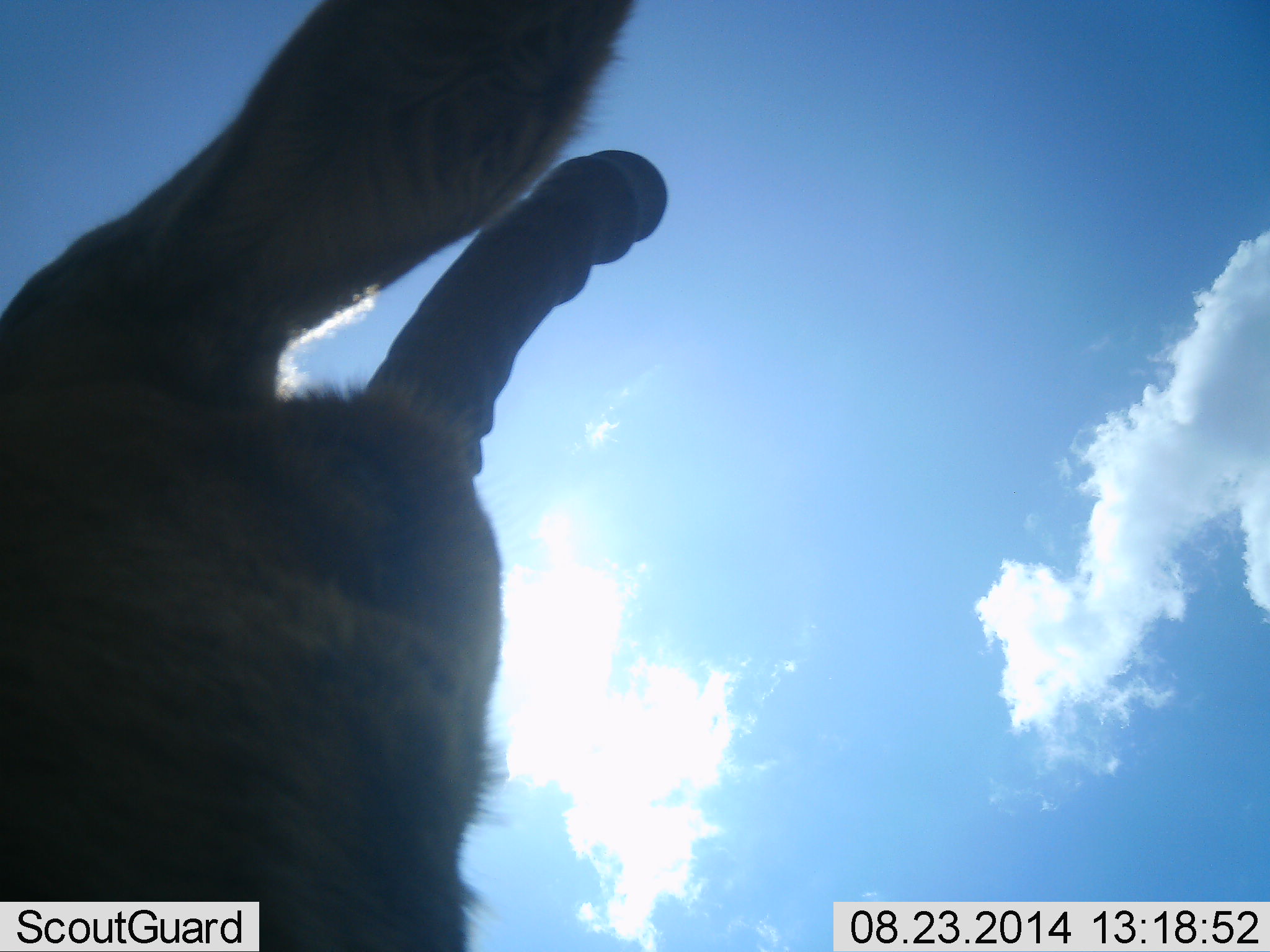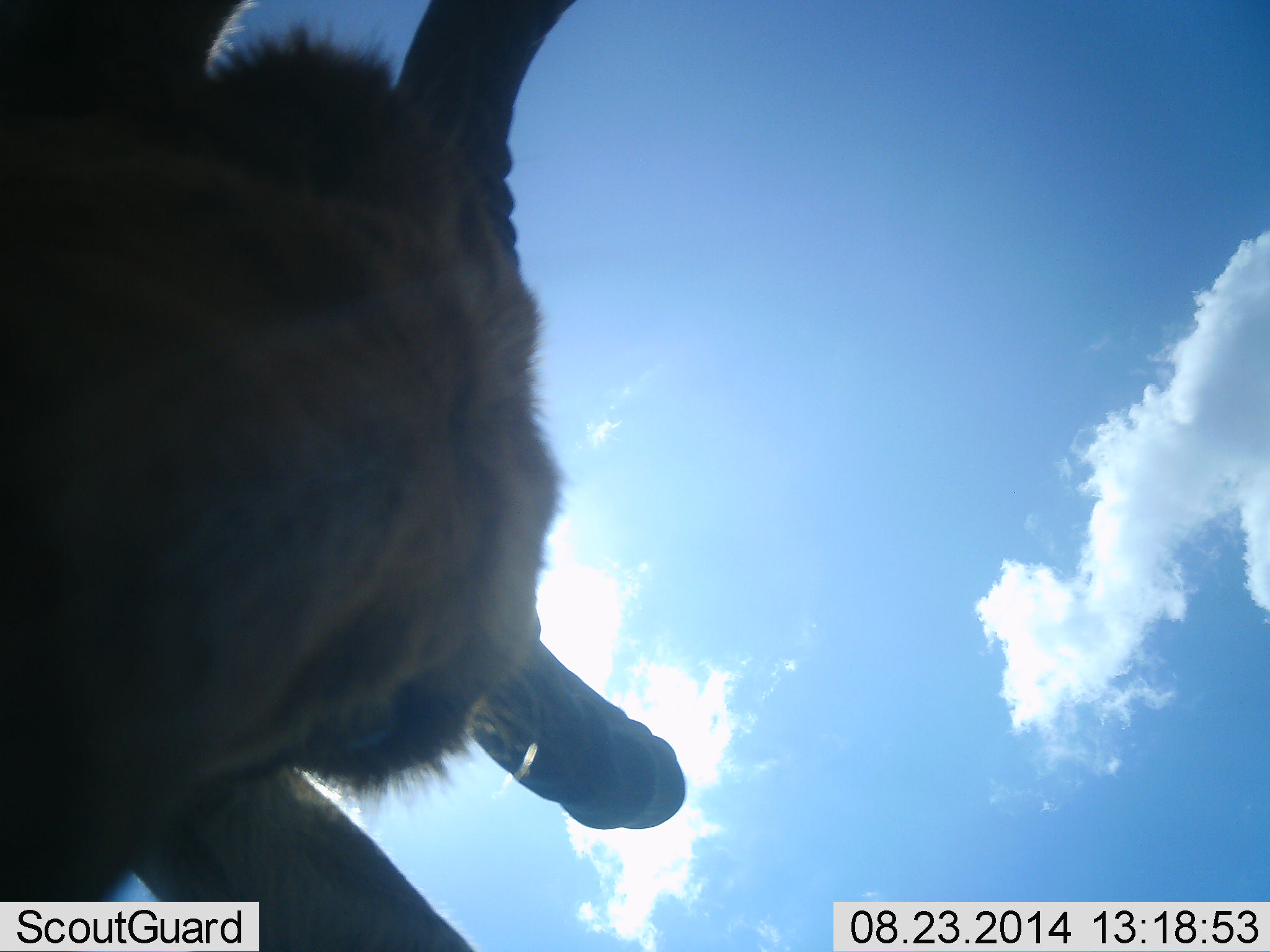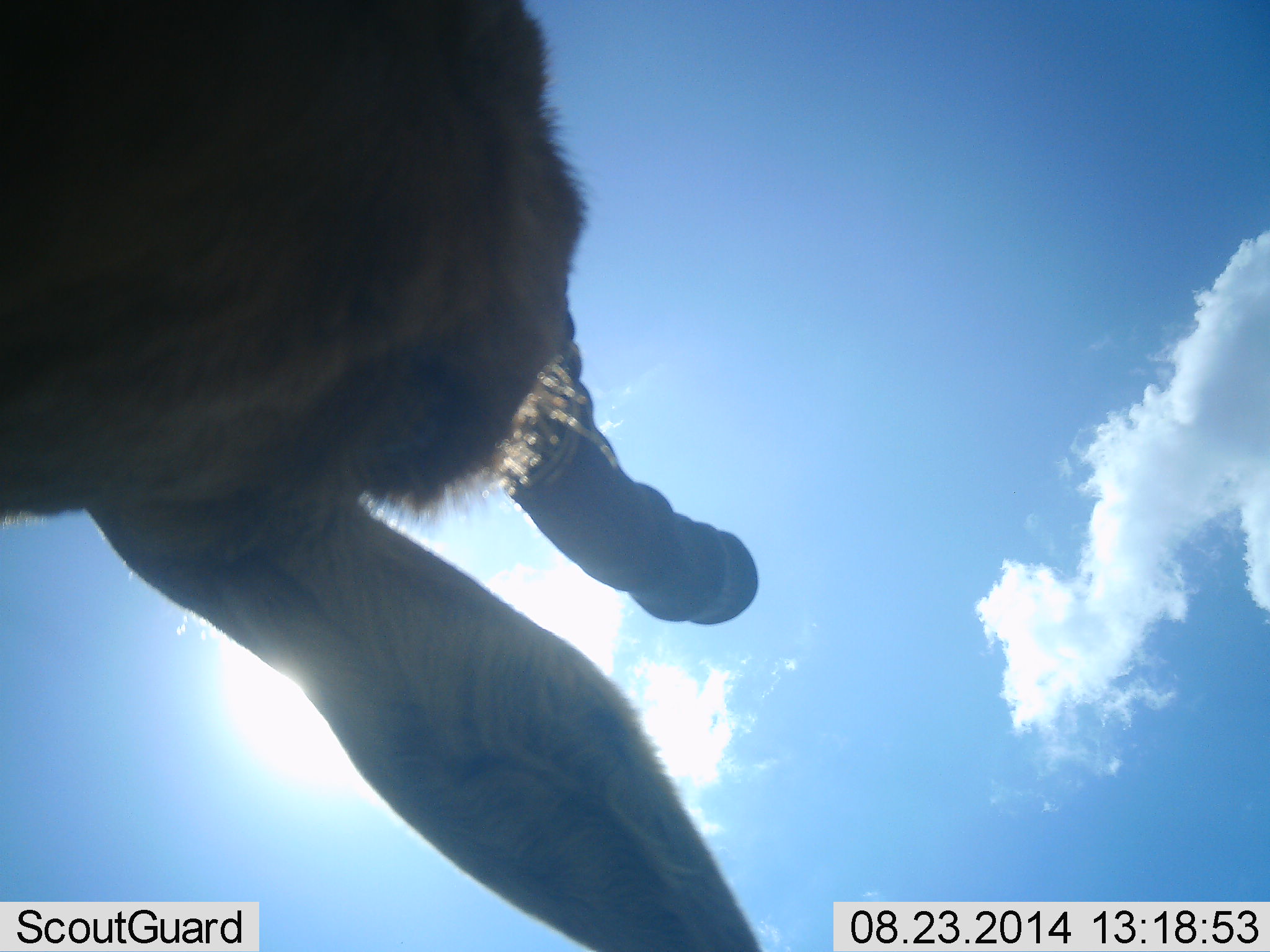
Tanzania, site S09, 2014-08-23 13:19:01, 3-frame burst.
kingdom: Animalia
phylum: Chordata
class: Mammalia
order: Artiodactyla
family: Bovidae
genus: Alcelaphus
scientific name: Alcelaphus buselaphus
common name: hartebeest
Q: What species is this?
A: Hartebeest (Alcelaphus buselaphus).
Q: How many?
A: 1.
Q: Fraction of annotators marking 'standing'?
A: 80%.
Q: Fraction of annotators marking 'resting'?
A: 0%.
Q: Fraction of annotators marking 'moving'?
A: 0%.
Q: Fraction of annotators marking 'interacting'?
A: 40%.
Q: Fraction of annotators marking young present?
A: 0%.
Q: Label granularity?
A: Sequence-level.